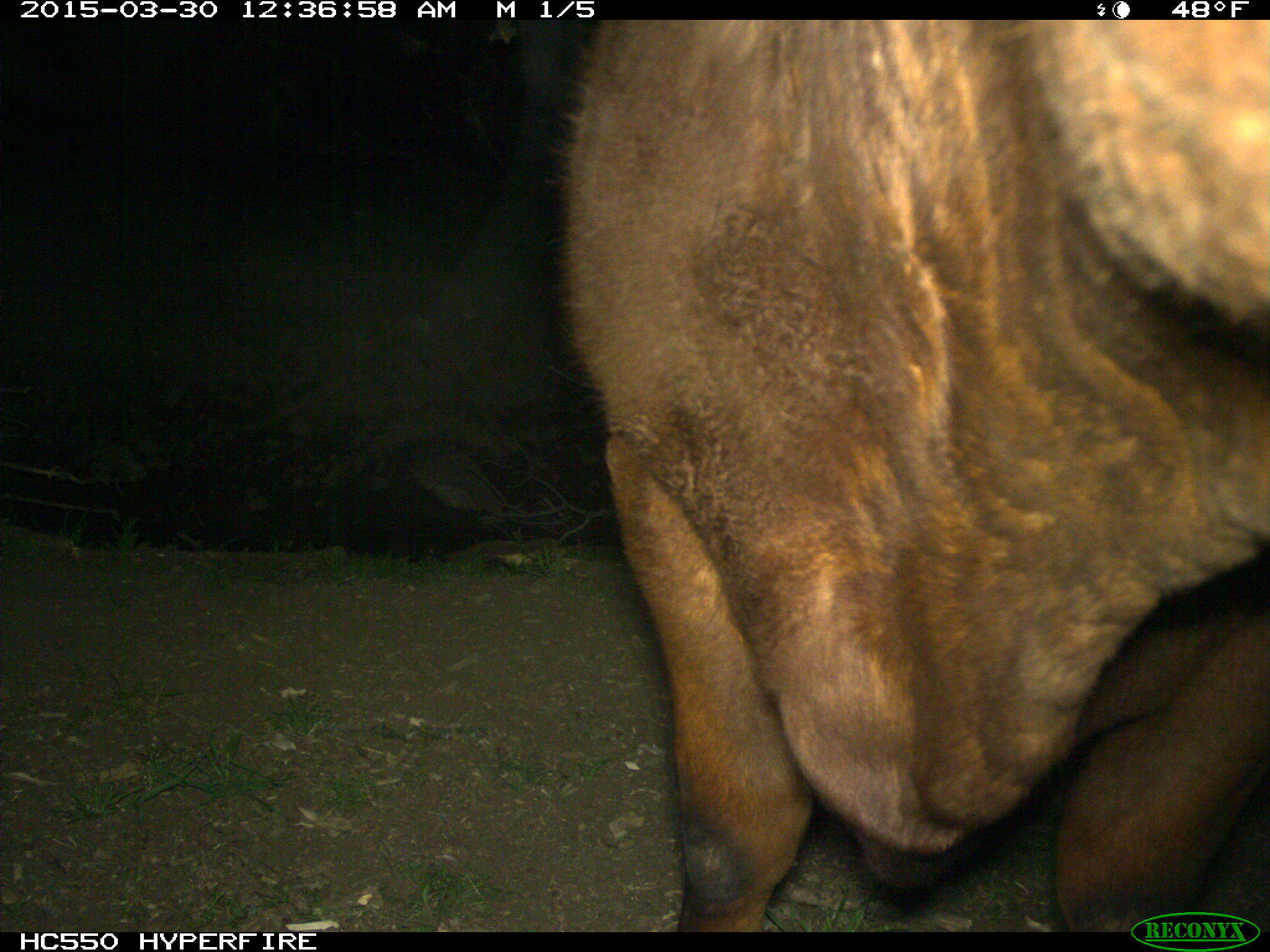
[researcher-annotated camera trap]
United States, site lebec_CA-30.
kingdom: Animalia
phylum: Chordata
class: Mammalia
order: Artiodactyla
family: Bovidae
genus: Bos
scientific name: Bos taurus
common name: domestic cow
Bos taurus (domestic cow).